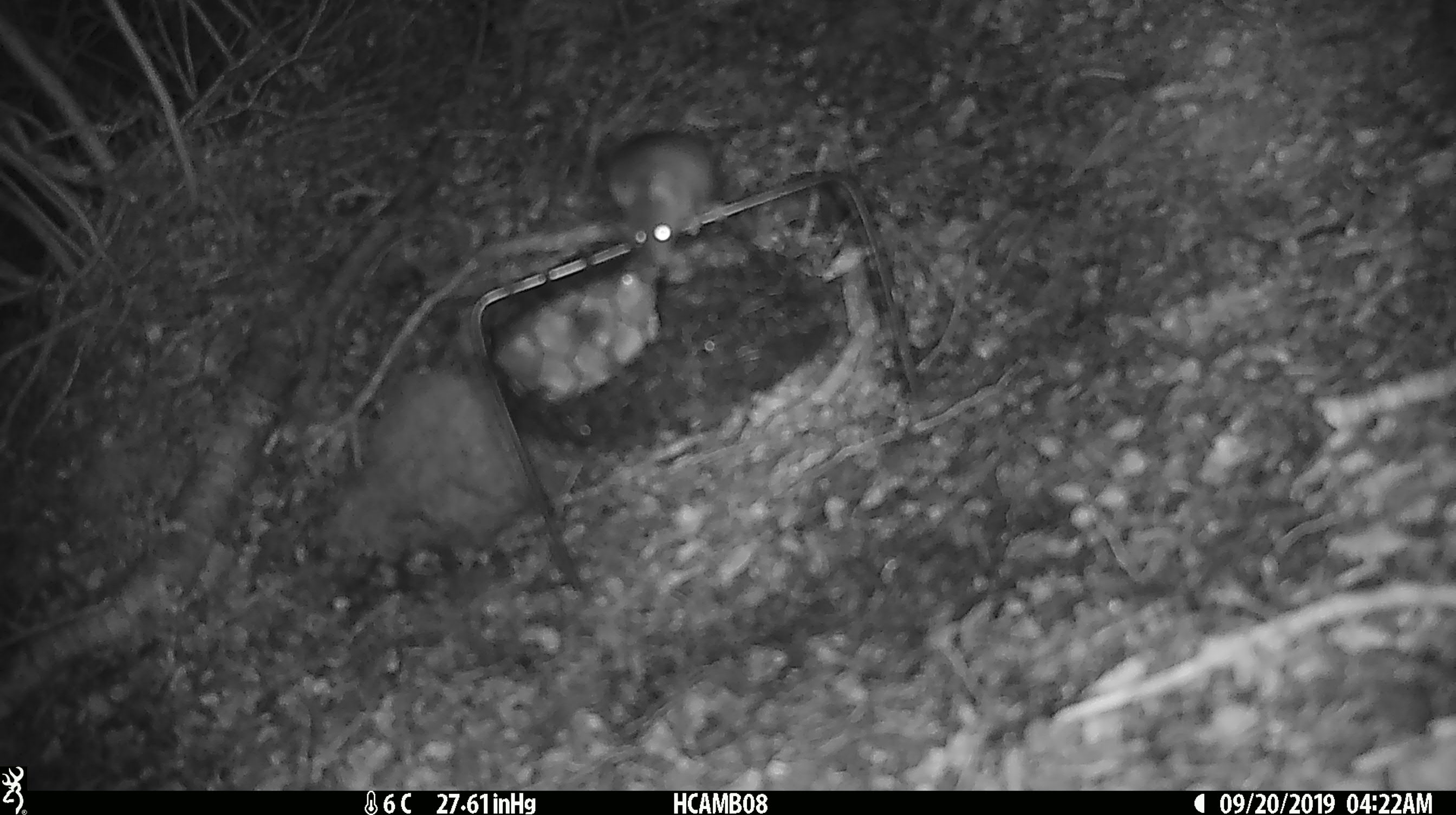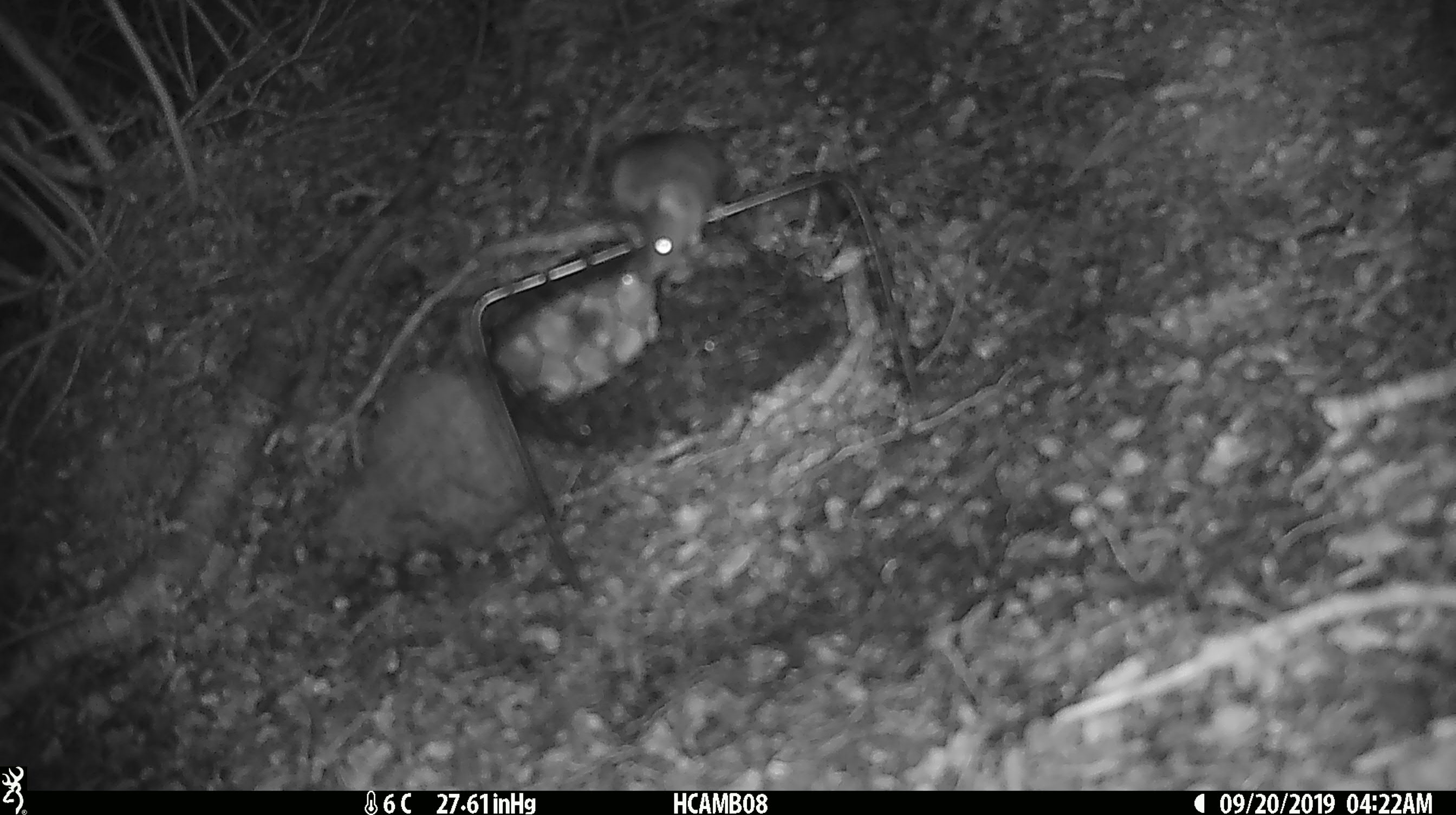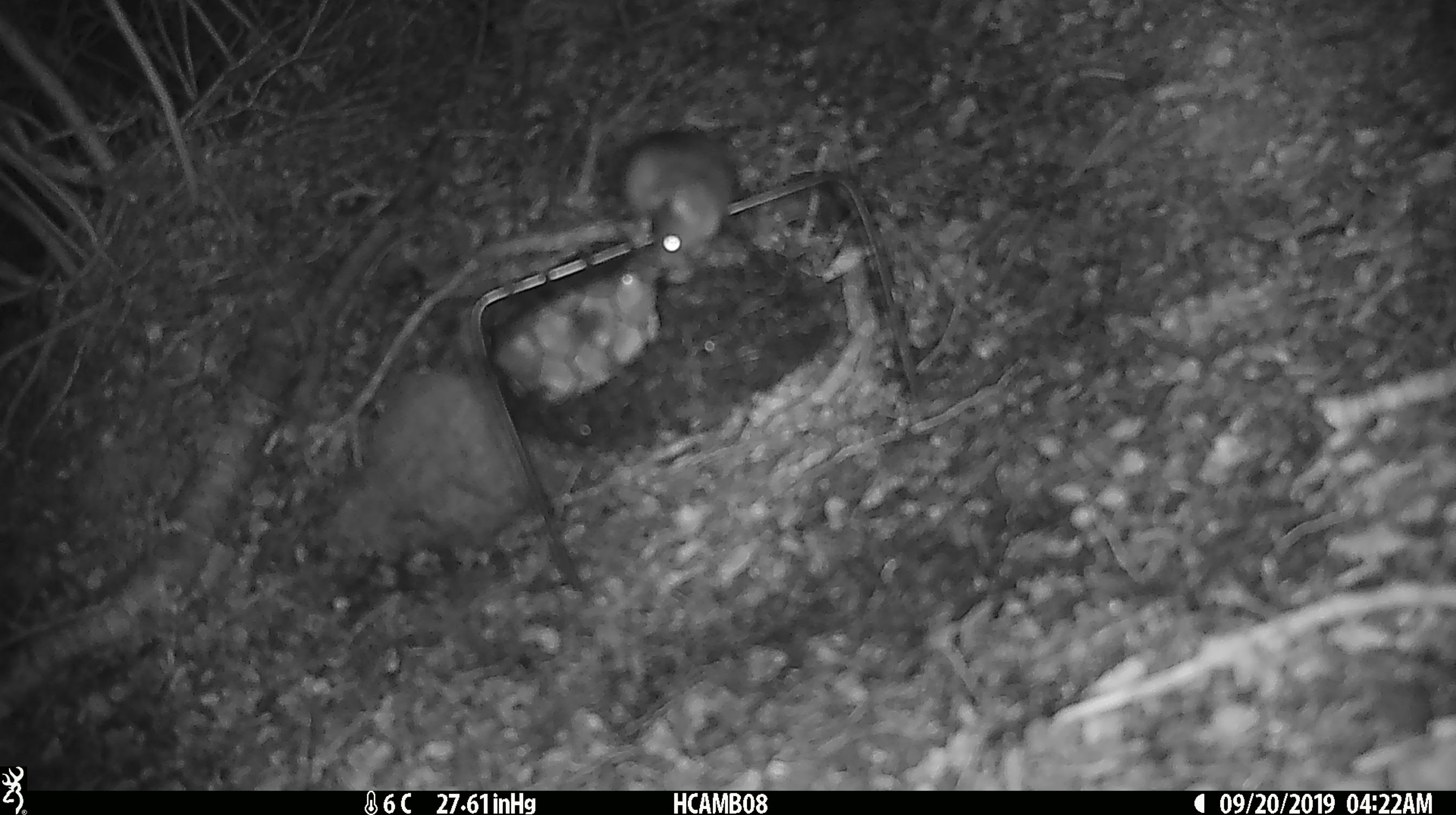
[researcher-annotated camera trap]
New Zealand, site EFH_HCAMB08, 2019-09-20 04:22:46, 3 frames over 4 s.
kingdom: Animalia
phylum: Chordata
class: Mammalia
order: Rodentia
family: Muridae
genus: Mus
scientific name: Mus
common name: mouse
Mouse (Mus).